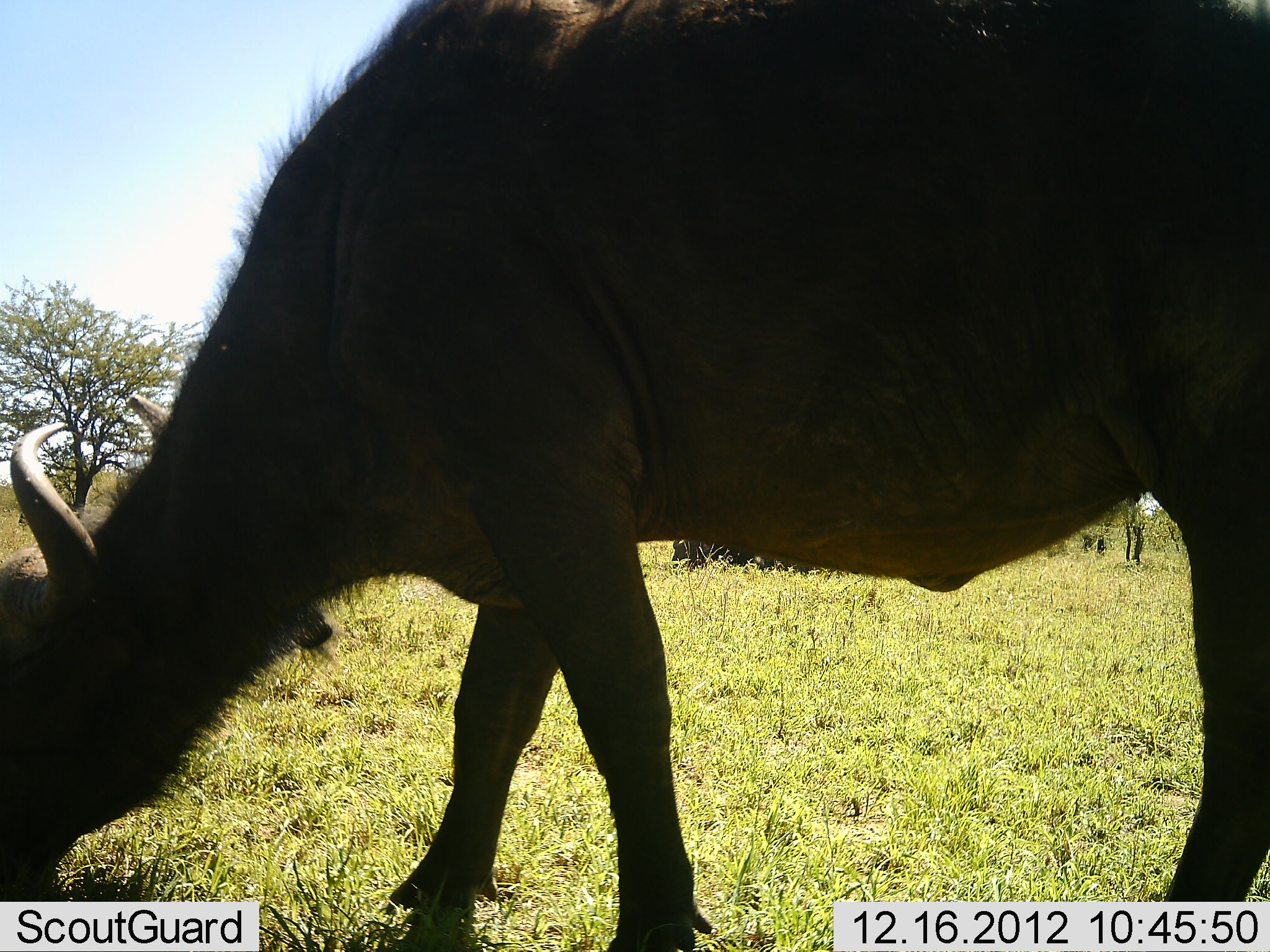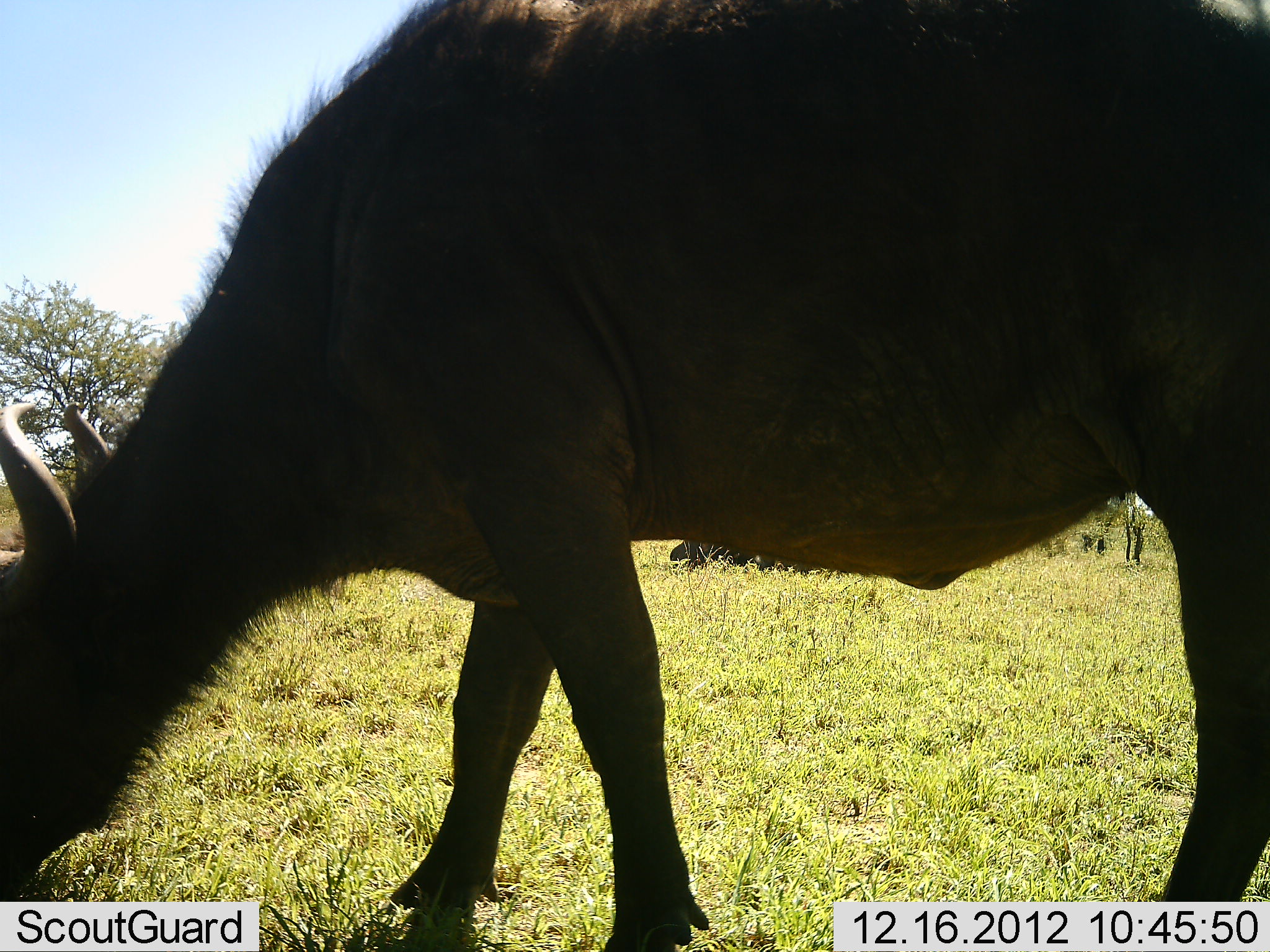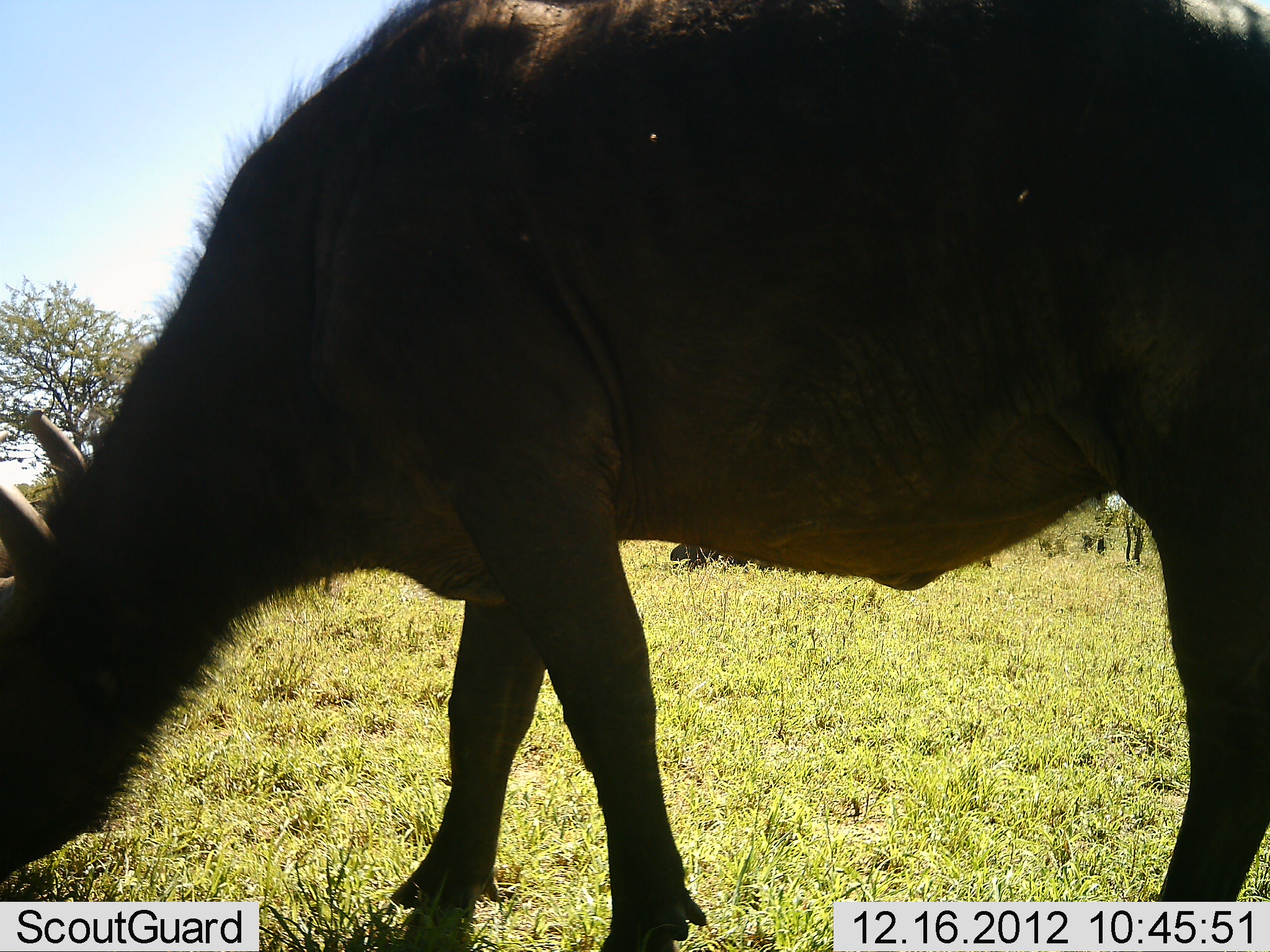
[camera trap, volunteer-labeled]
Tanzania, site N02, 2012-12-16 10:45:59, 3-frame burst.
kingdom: Animalia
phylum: Chordata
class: Mammalia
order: Artiodactyla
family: Bovidae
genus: Syncerus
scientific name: Syncerus caffer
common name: cape buffalo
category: buffalo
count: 1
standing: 23%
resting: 23%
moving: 5%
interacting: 0%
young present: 0%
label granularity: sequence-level